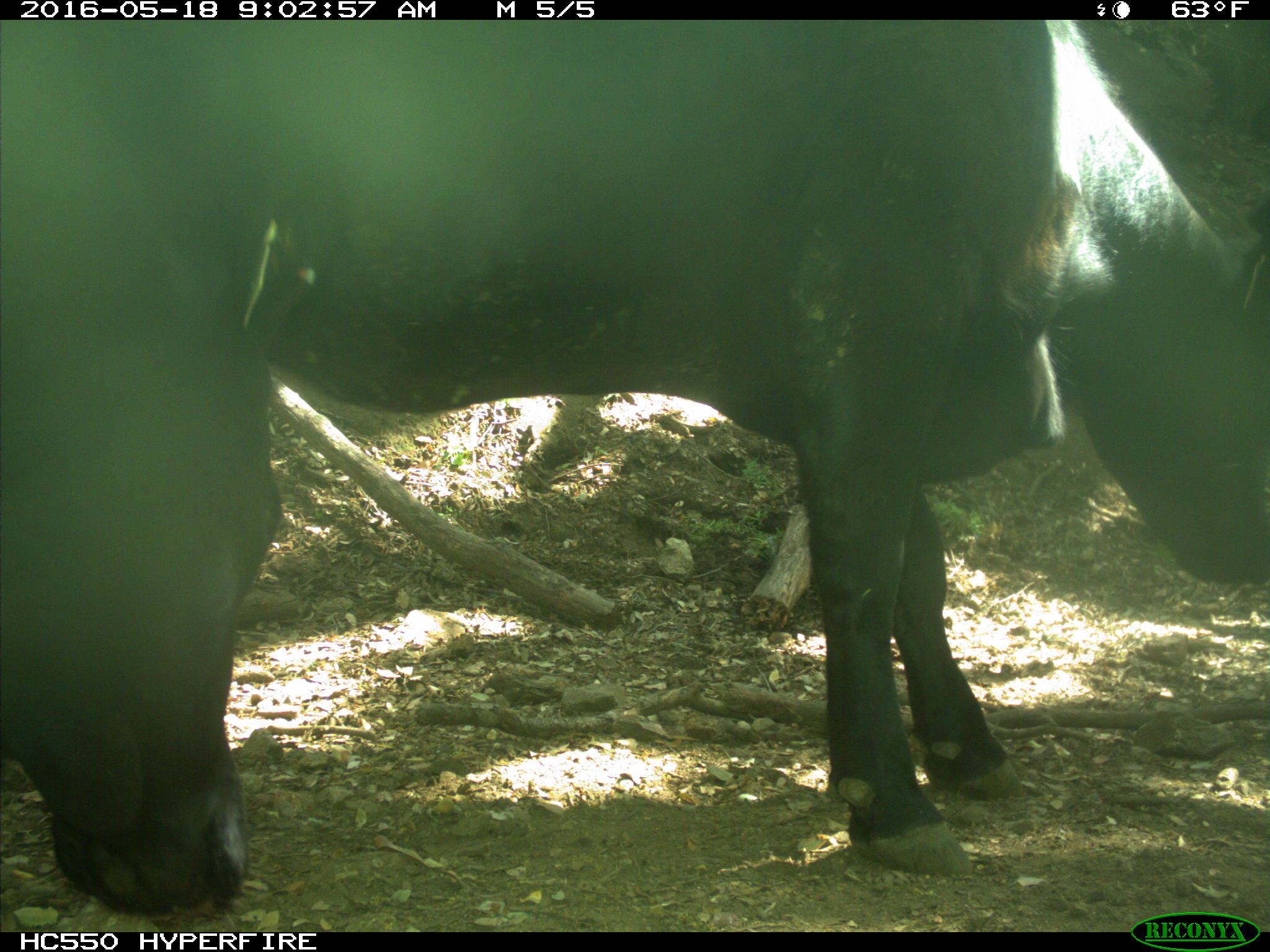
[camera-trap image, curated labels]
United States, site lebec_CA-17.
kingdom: Animalia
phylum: Chordata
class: Mammalia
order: Artiodactyla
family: Bovidae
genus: Bos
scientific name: Bos taurus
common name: domestic cow